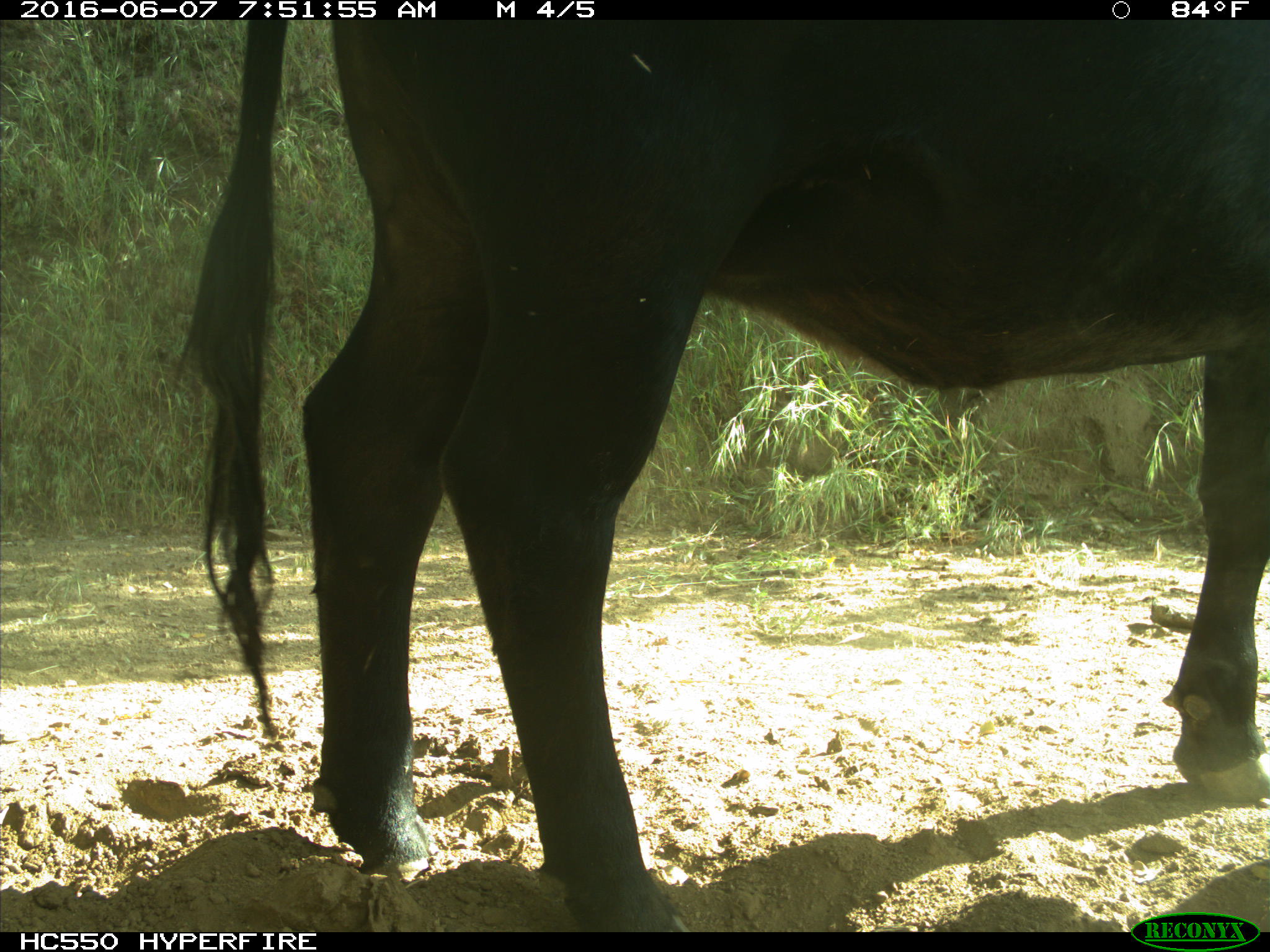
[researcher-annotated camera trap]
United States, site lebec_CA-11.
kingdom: Animalia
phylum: Chordata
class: Mammalia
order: Artiodactyla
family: Bovidae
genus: Bos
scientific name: Bos taurus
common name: domestic cow